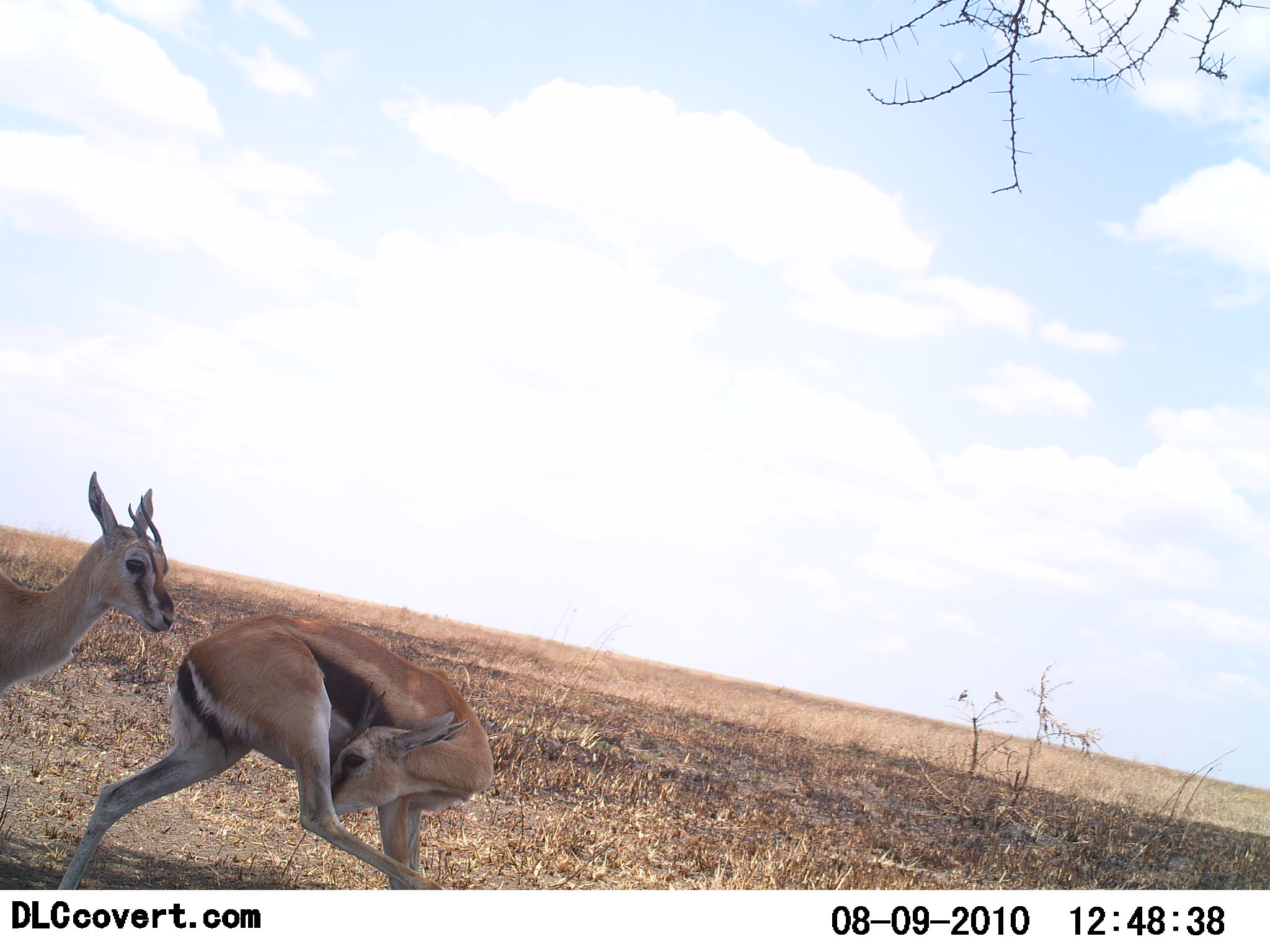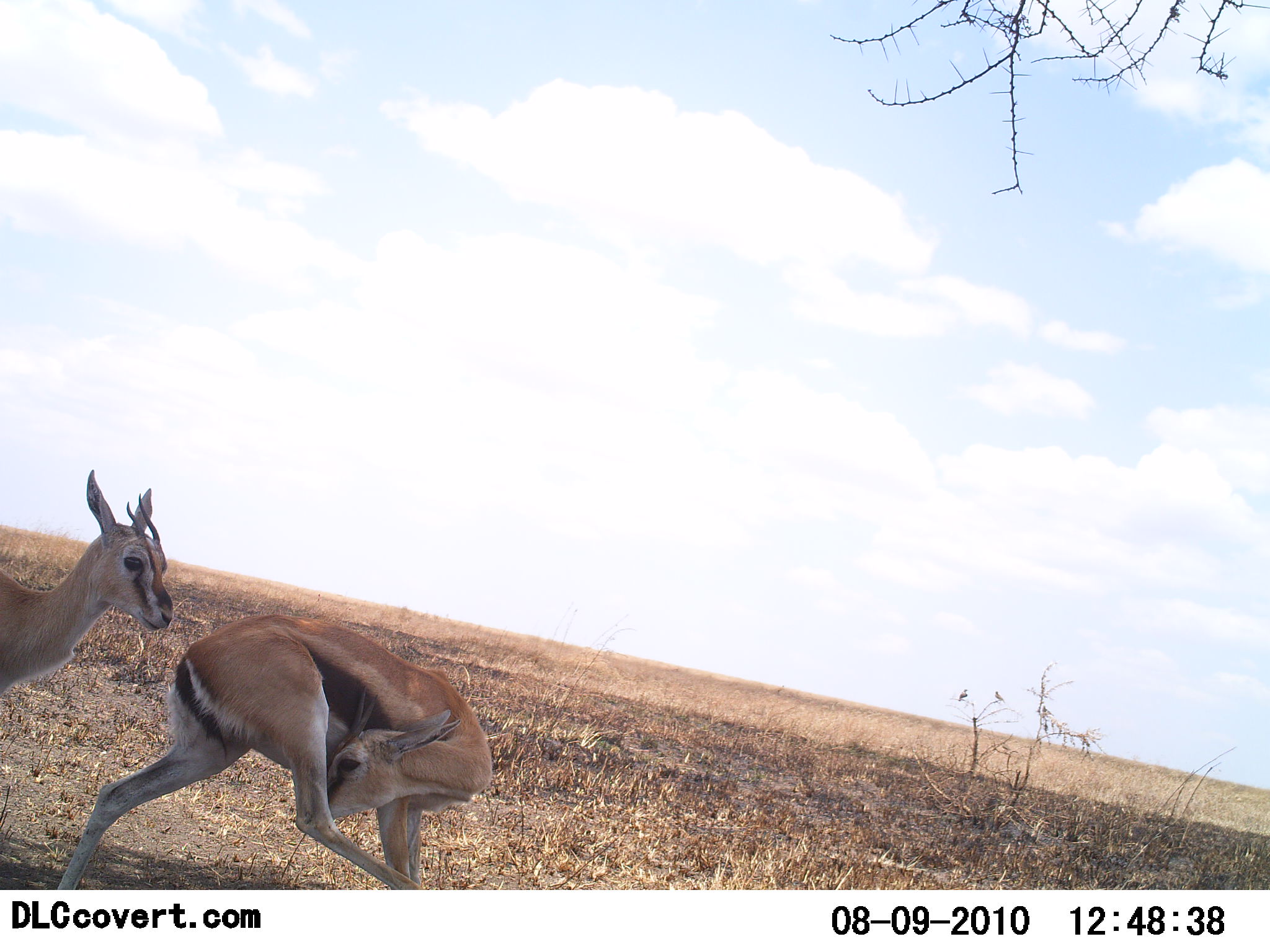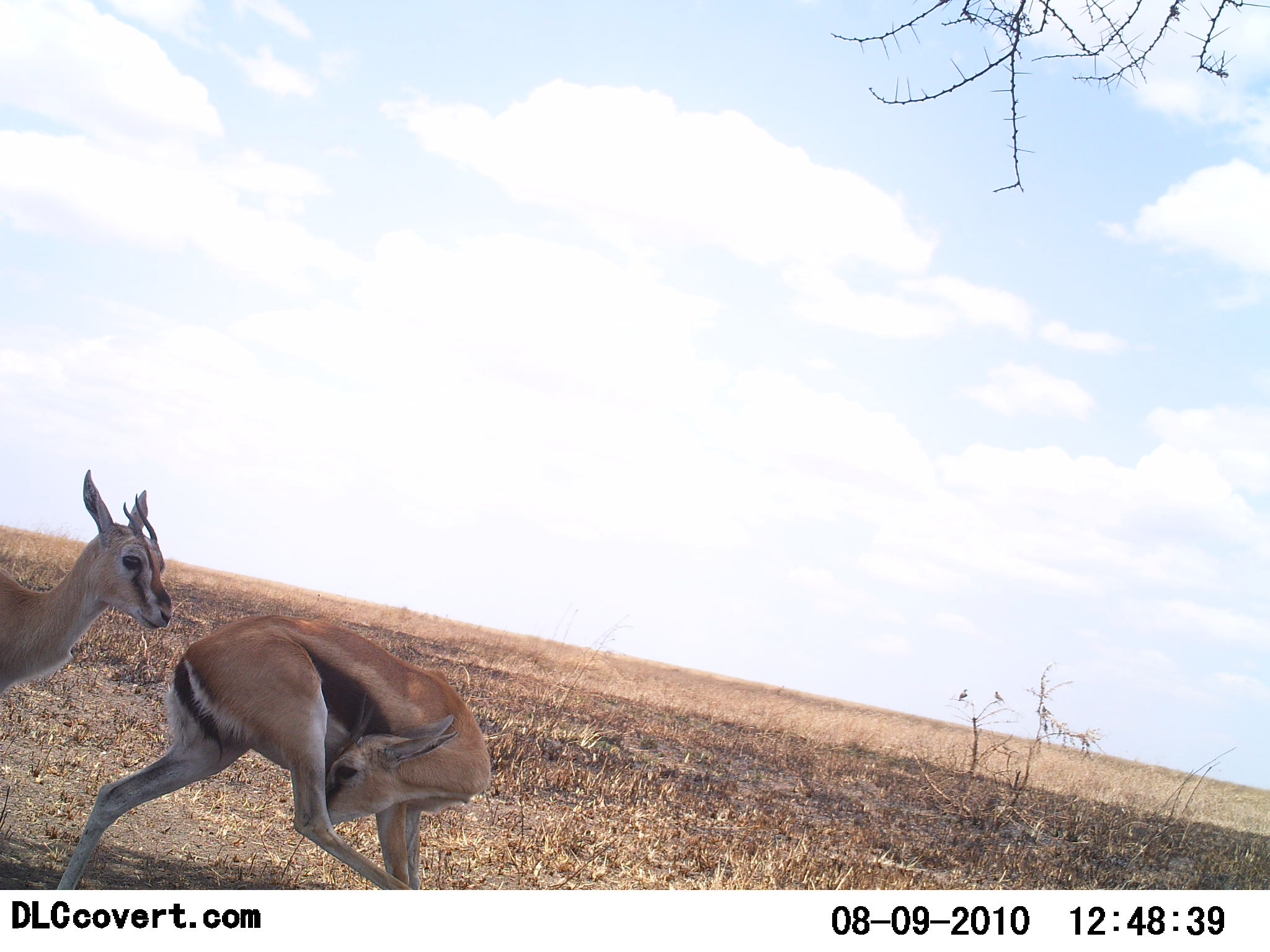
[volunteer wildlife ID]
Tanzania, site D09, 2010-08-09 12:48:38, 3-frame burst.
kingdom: Animalia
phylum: Chordata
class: Mammalia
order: Artiodactyla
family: Bovidae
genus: Eudorcas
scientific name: Eudorcas thomsonii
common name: thomson's gazelle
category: gazellethomsons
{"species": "gazellethomsons (thomson's gazelle) (Eudorcas thomsonii)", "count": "2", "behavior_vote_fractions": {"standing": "86%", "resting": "0%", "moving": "14%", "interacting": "27%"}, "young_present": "9%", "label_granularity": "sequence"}